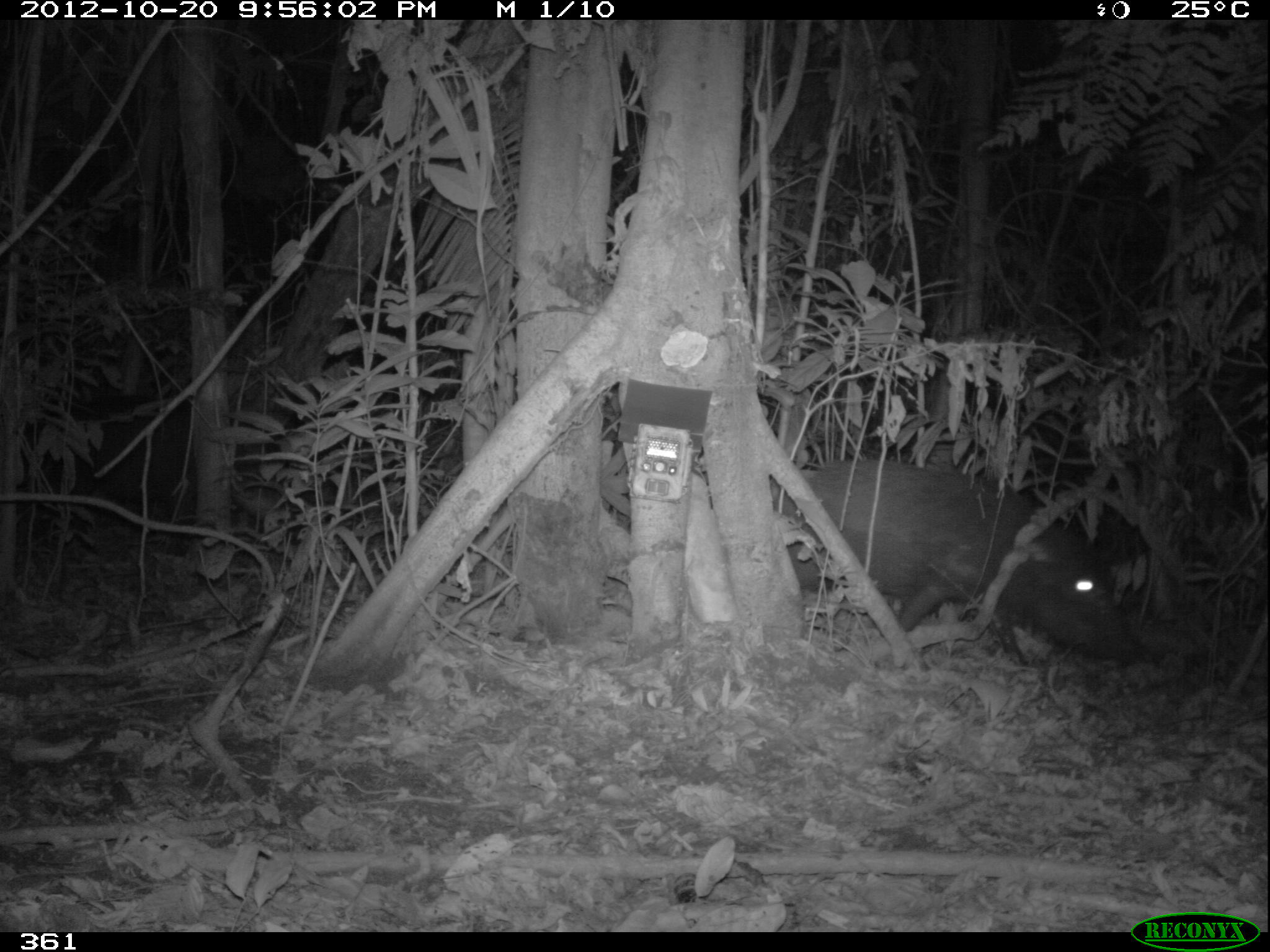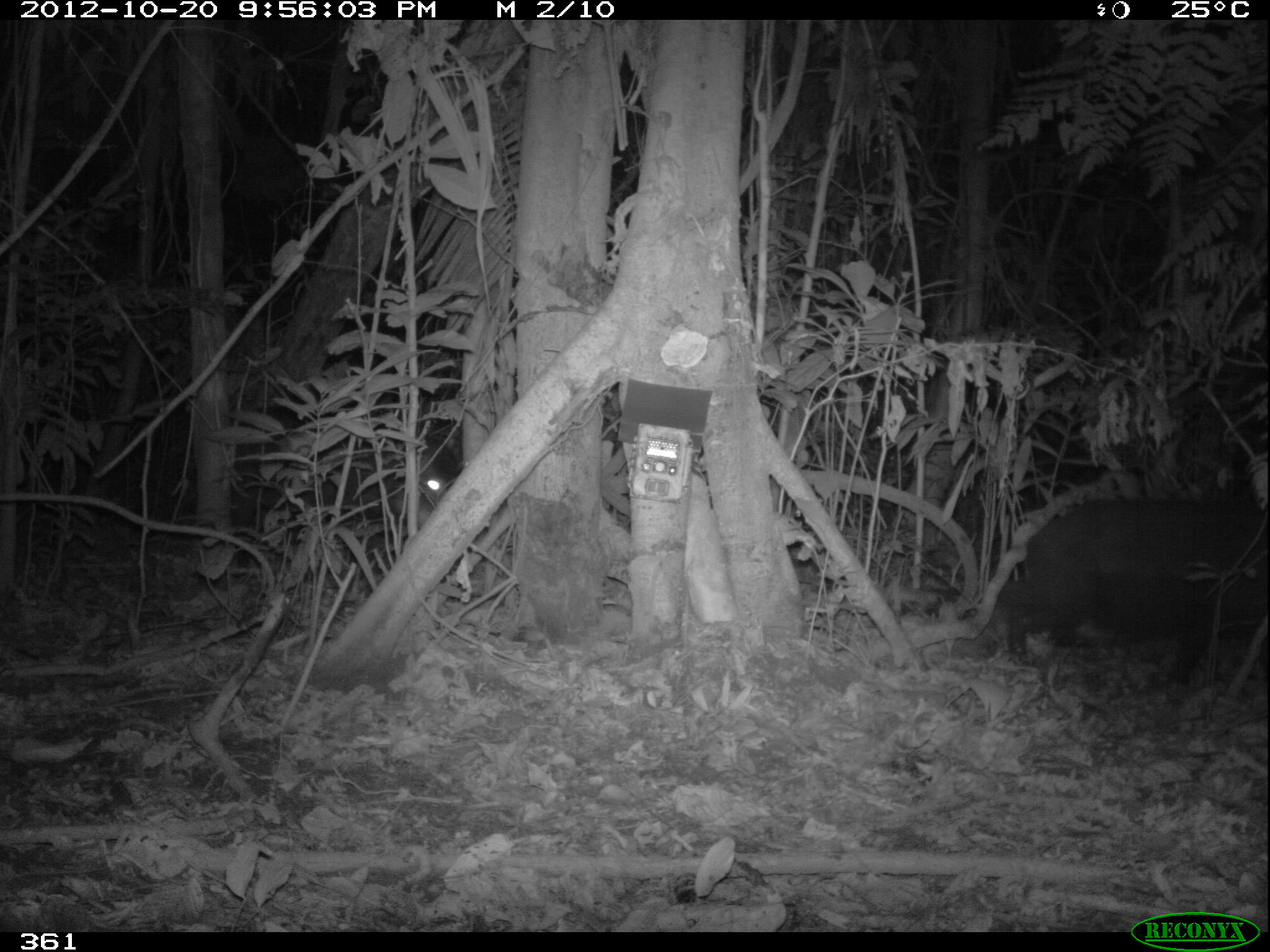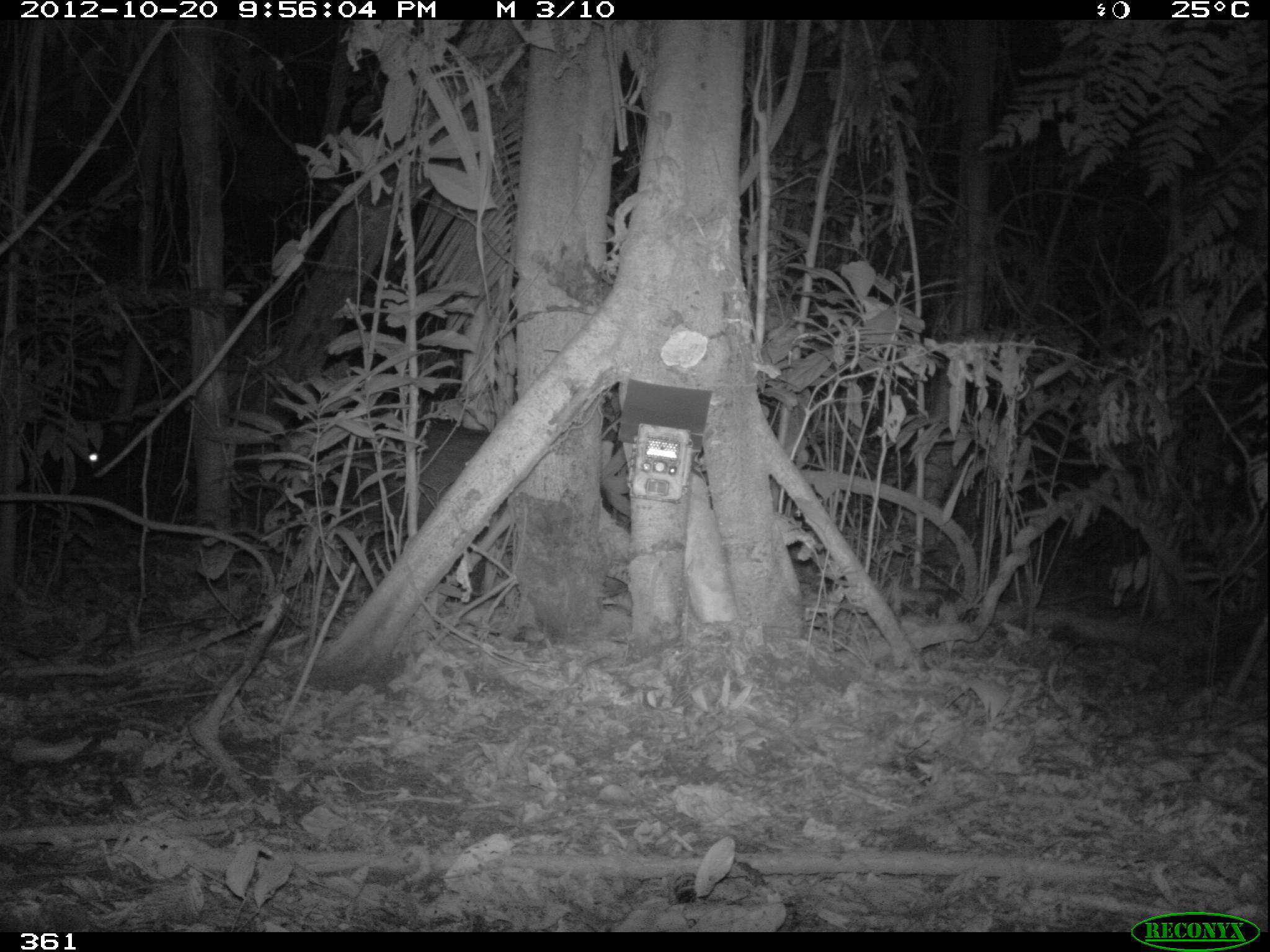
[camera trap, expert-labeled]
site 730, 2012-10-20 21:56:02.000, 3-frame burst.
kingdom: Animalia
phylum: Chordata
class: Mammalia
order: Artiodactyla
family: Tayassuidae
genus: Tayassu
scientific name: Tayassu pecari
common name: white-lipped peccary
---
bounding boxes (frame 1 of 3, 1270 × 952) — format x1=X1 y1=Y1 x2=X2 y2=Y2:
tayassu pecari: x1=765 y1=455 x2=1142 y2=670; x1=13 y1=389 x2=274 y2=547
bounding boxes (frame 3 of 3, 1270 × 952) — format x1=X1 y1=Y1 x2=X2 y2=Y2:
tayassu pecari: x1=326 y1=414 x2=508 y2=566; x1=30 y1=416 x2=105 y2=517